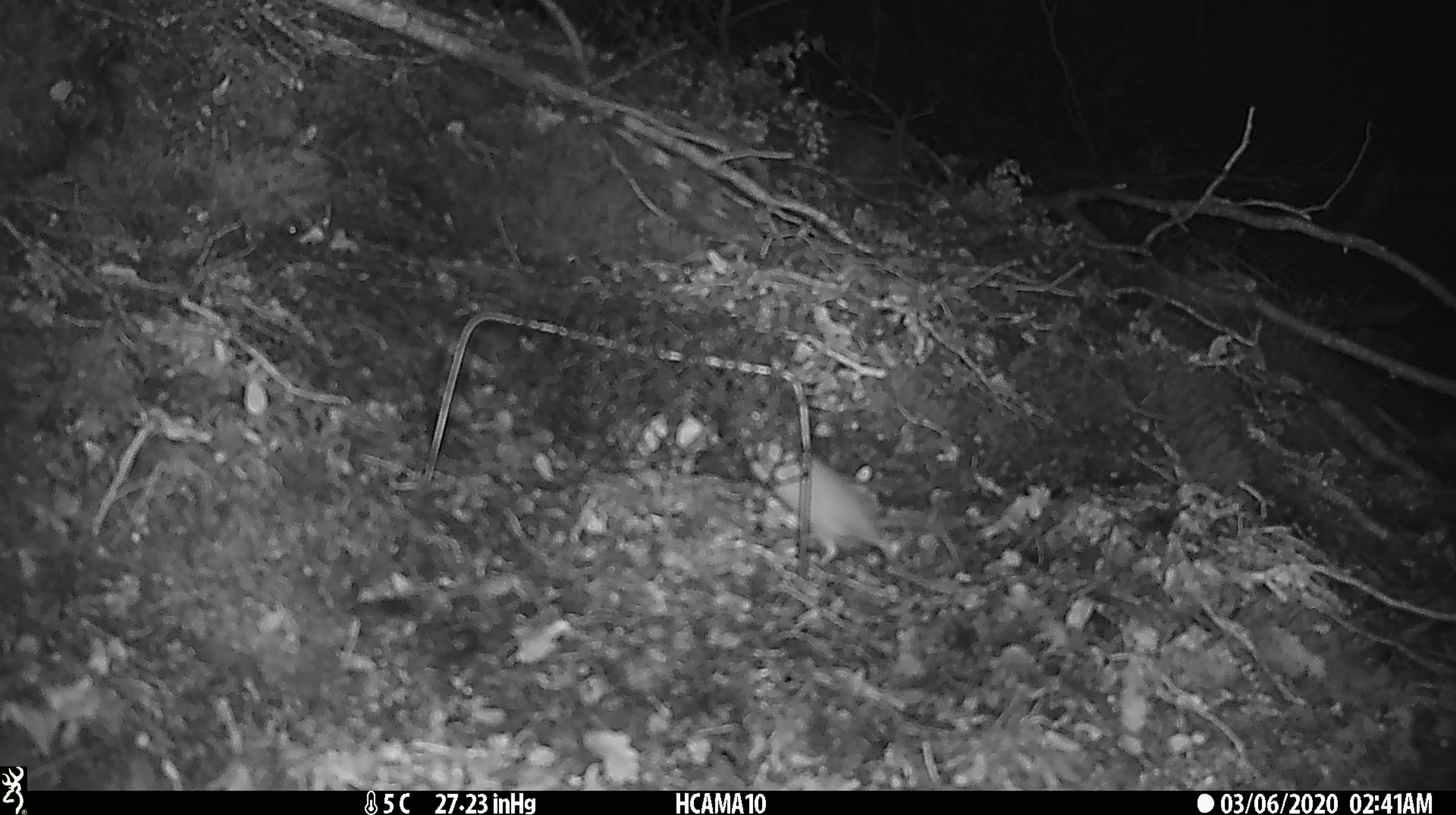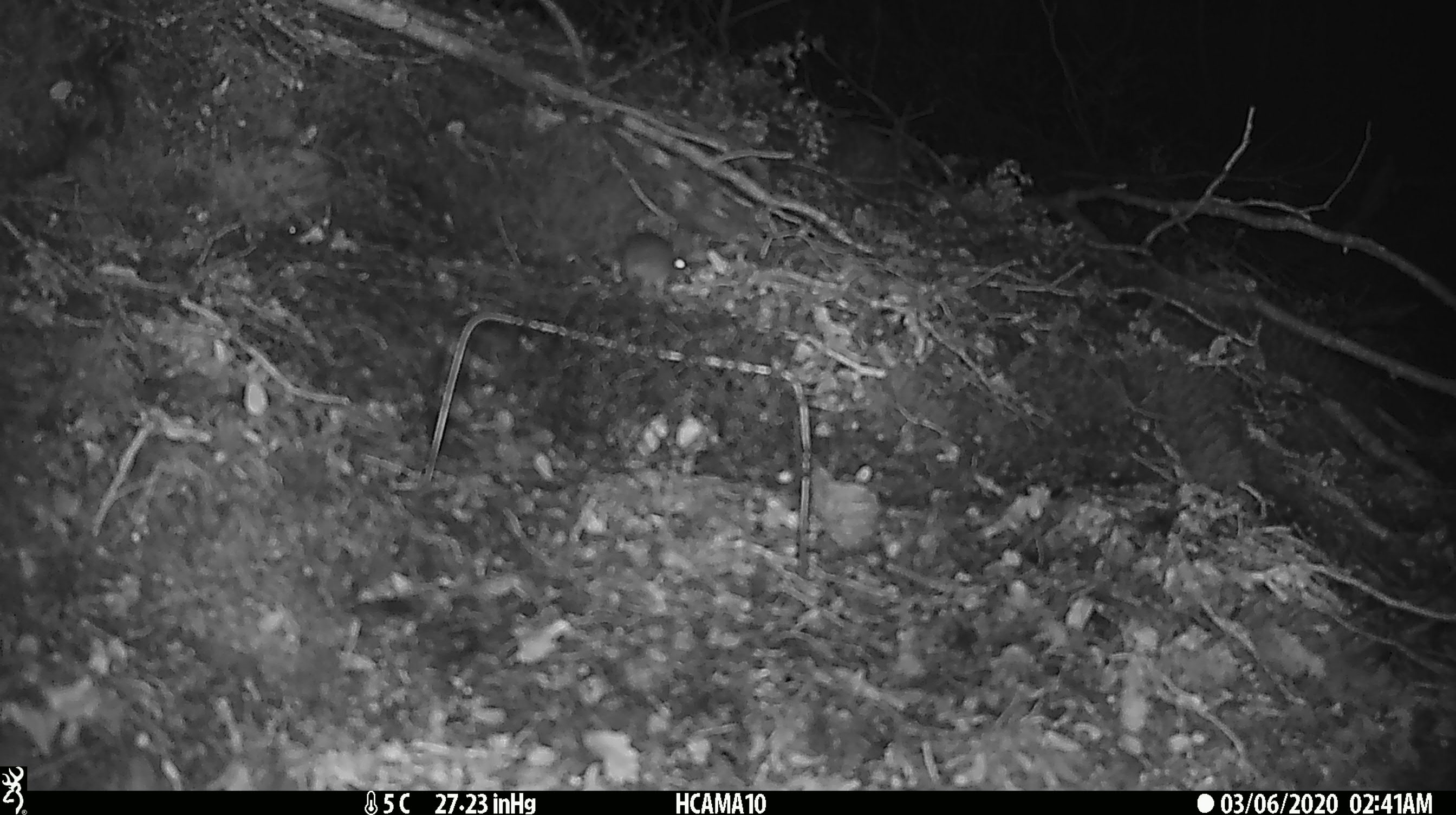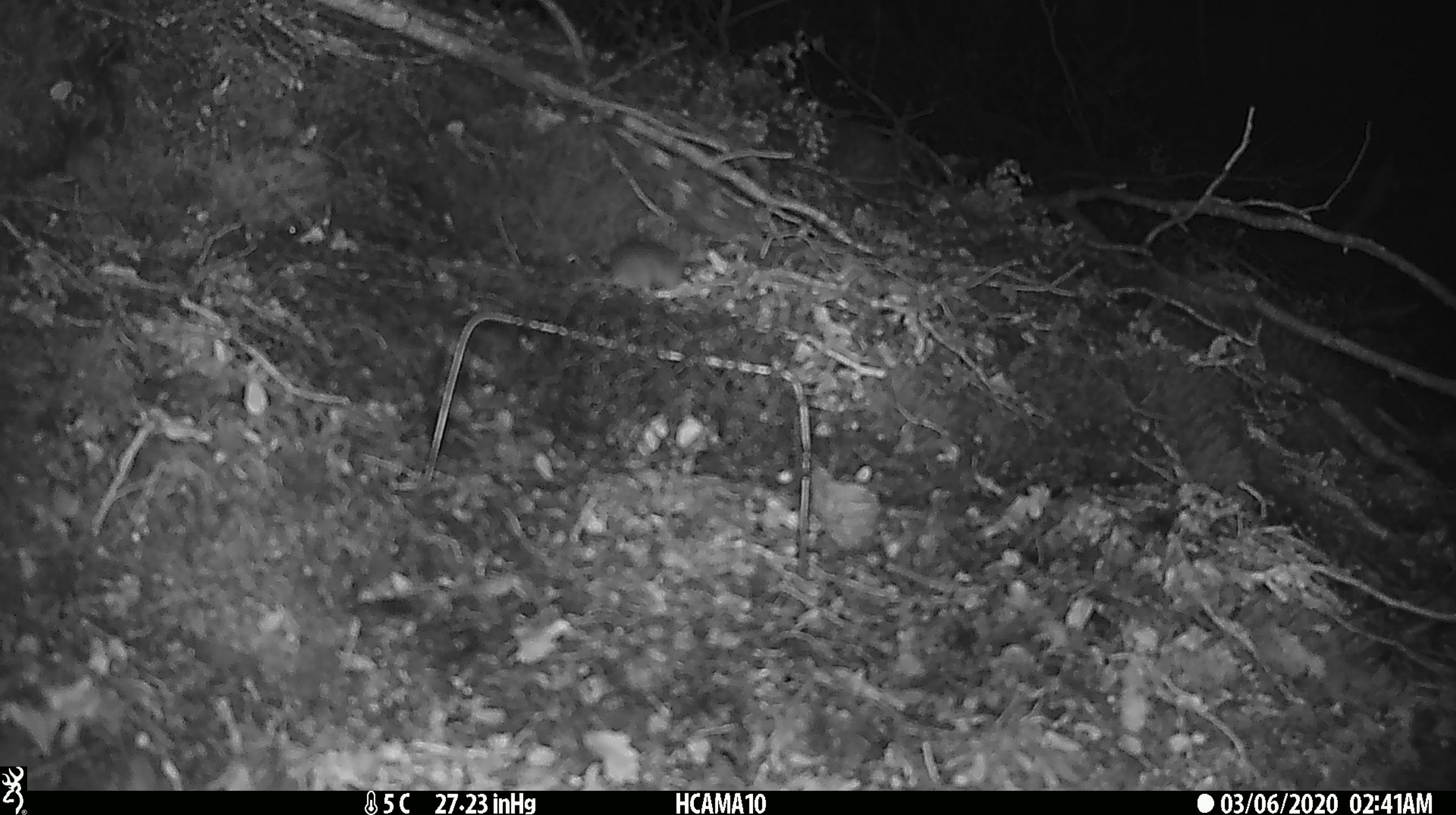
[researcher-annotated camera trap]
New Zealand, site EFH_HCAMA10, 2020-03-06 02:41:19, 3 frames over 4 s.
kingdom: Animalia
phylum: Chordata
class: Mammalia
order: Rodentia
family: Muridae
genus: Mus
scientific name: Mus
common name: mouse